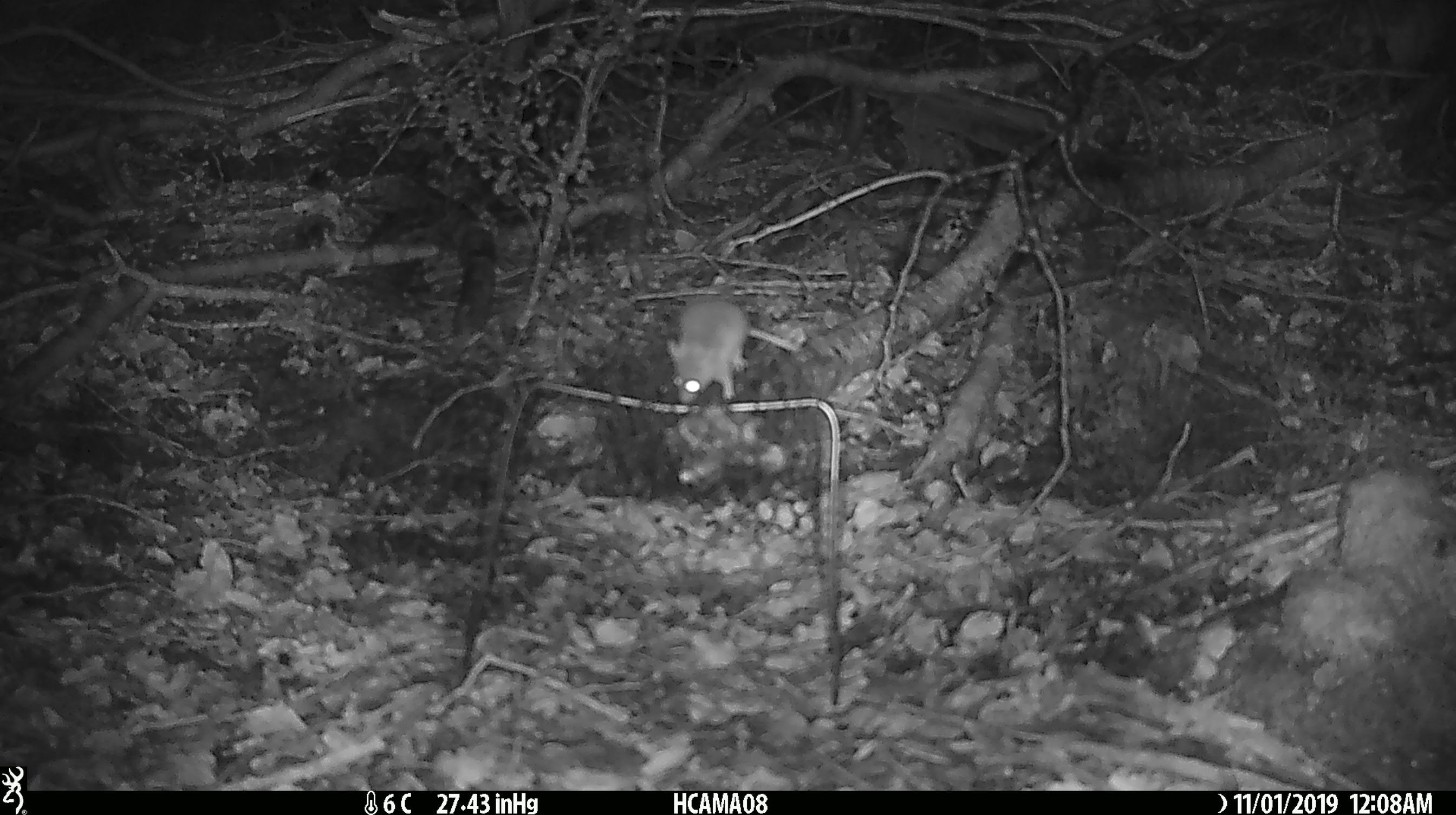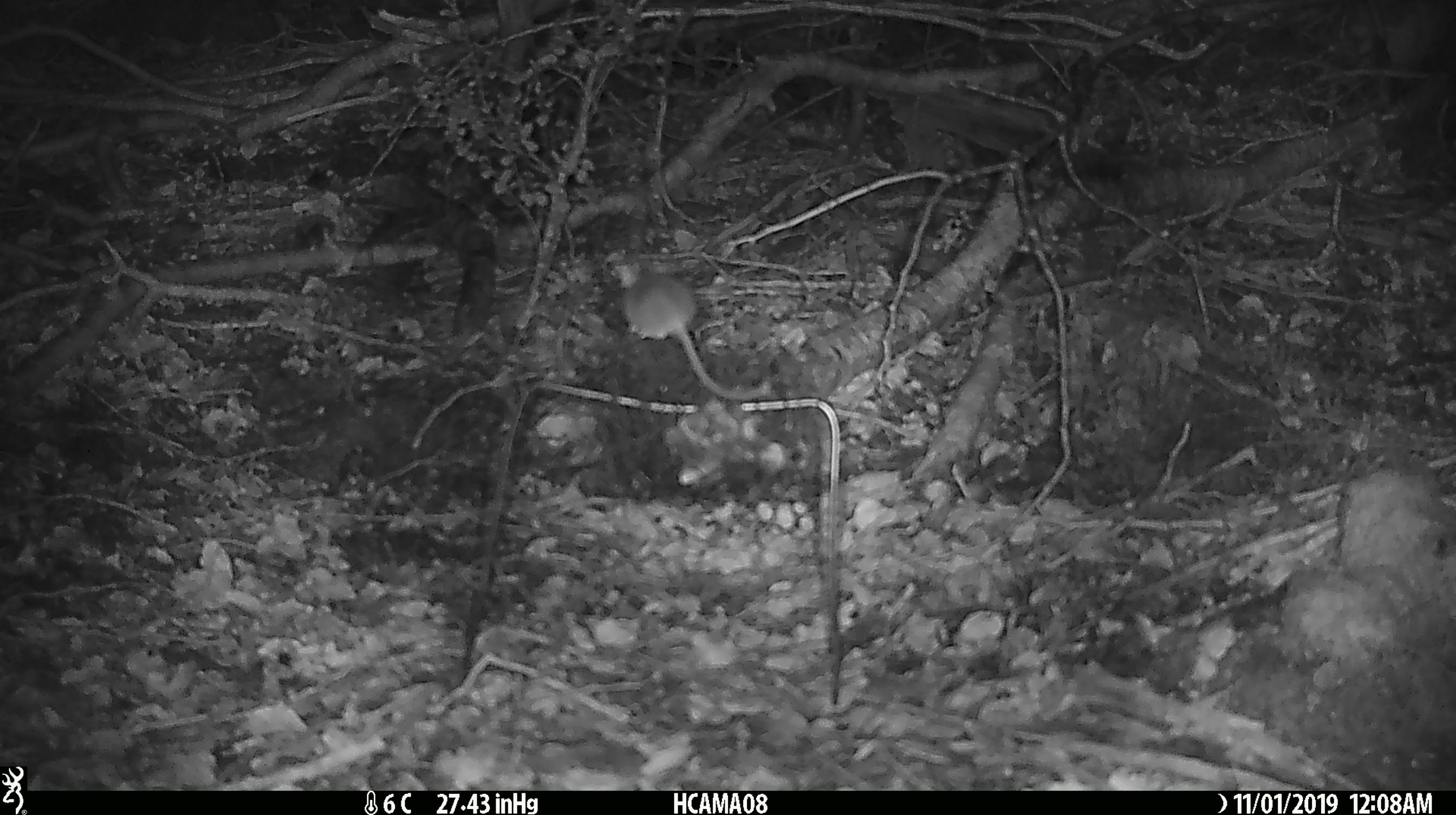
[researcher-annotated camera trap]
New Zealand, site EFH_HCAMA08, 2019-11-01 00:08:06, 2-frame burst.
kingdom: Animalia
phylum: Chordata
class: Mammalia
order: Rodentia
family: Muridae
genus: Mus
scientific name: Mus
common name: mouse